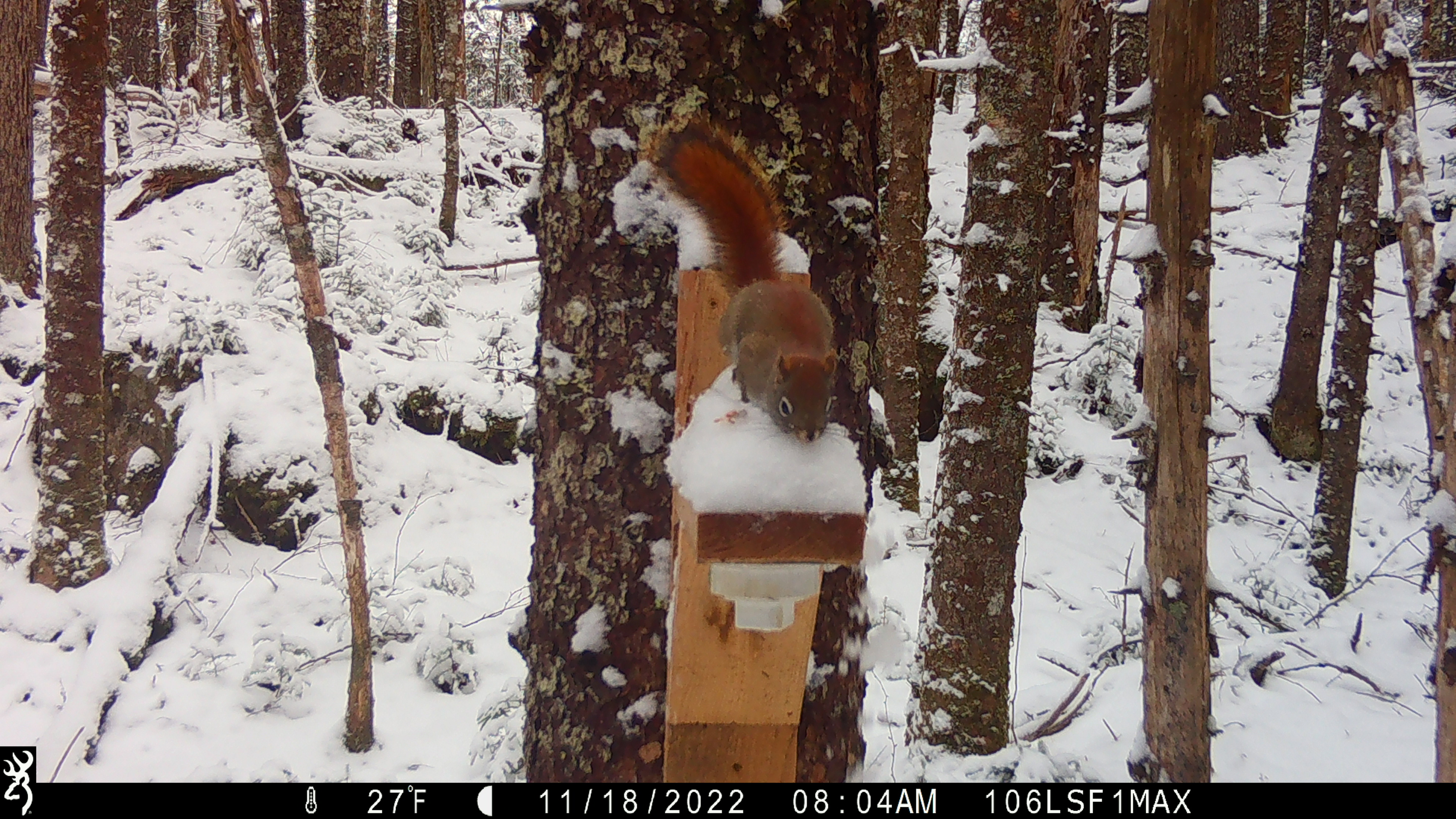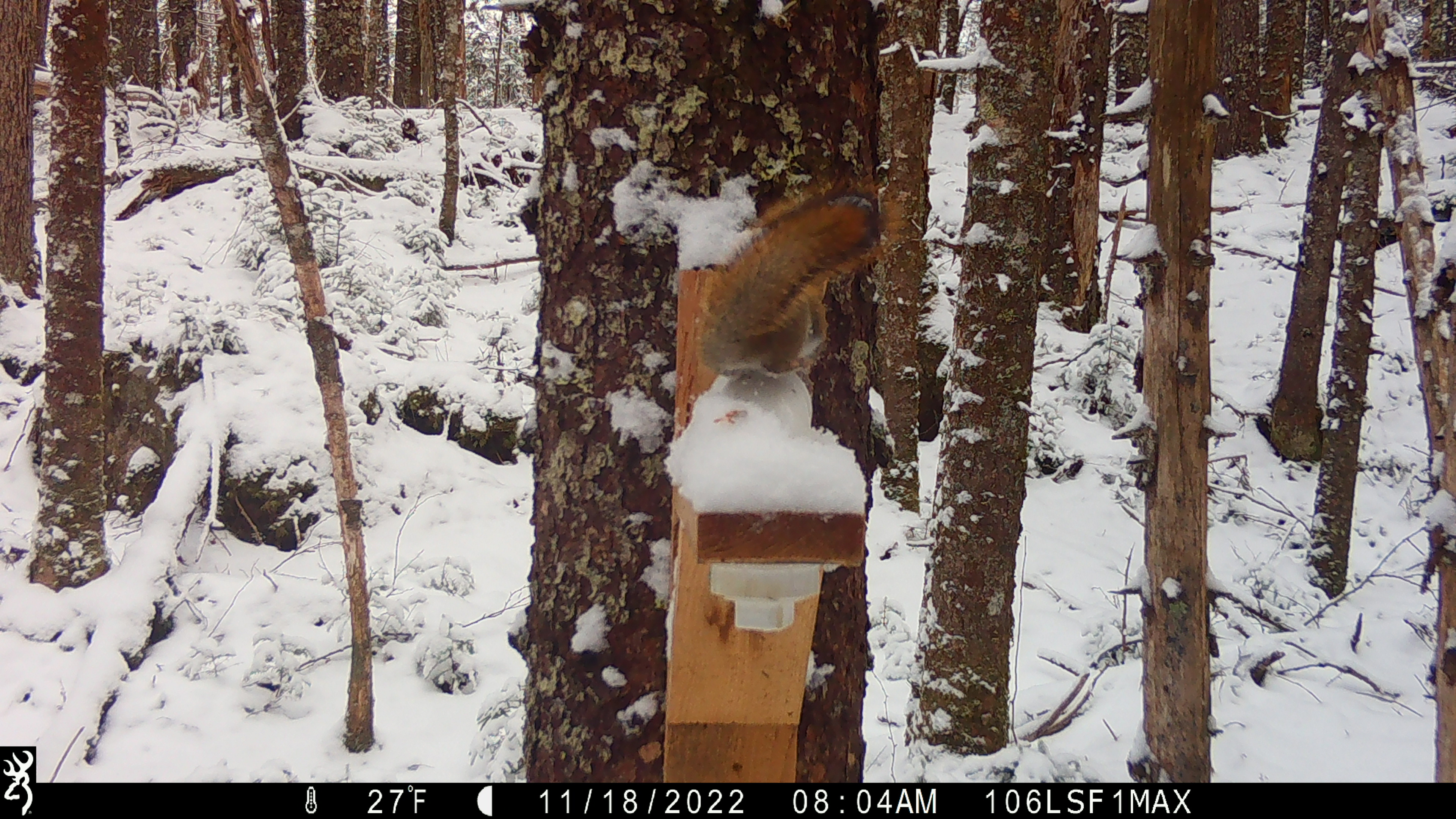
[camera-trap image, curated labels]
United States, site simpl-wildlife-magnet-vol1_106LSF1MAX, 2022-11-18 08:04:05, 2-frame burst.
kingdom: Animalia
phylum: Chordata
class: Mammalia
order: Rodentia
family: Sciuridae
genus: Tamiasciurus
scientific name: Tamiasciurus hudsonicus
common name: red squirrel